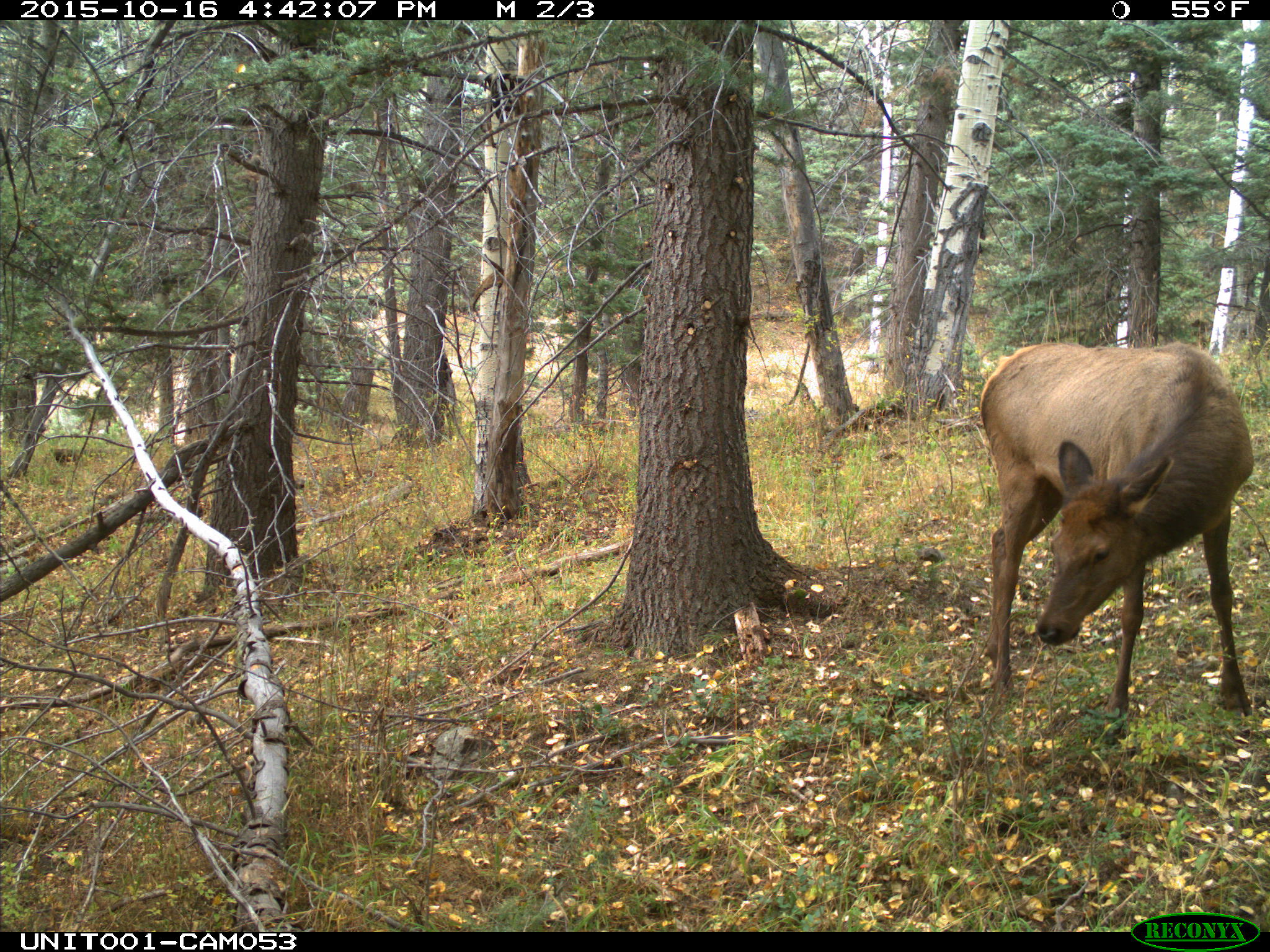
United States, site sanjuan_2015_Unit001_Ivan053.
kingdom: Animalia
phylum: Chordata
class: Mammalia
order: Artiodactyla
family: Cervidae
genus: Cervus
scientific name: Cervus elaphus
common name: red deer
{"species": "Cervus elaphus (red deer)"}